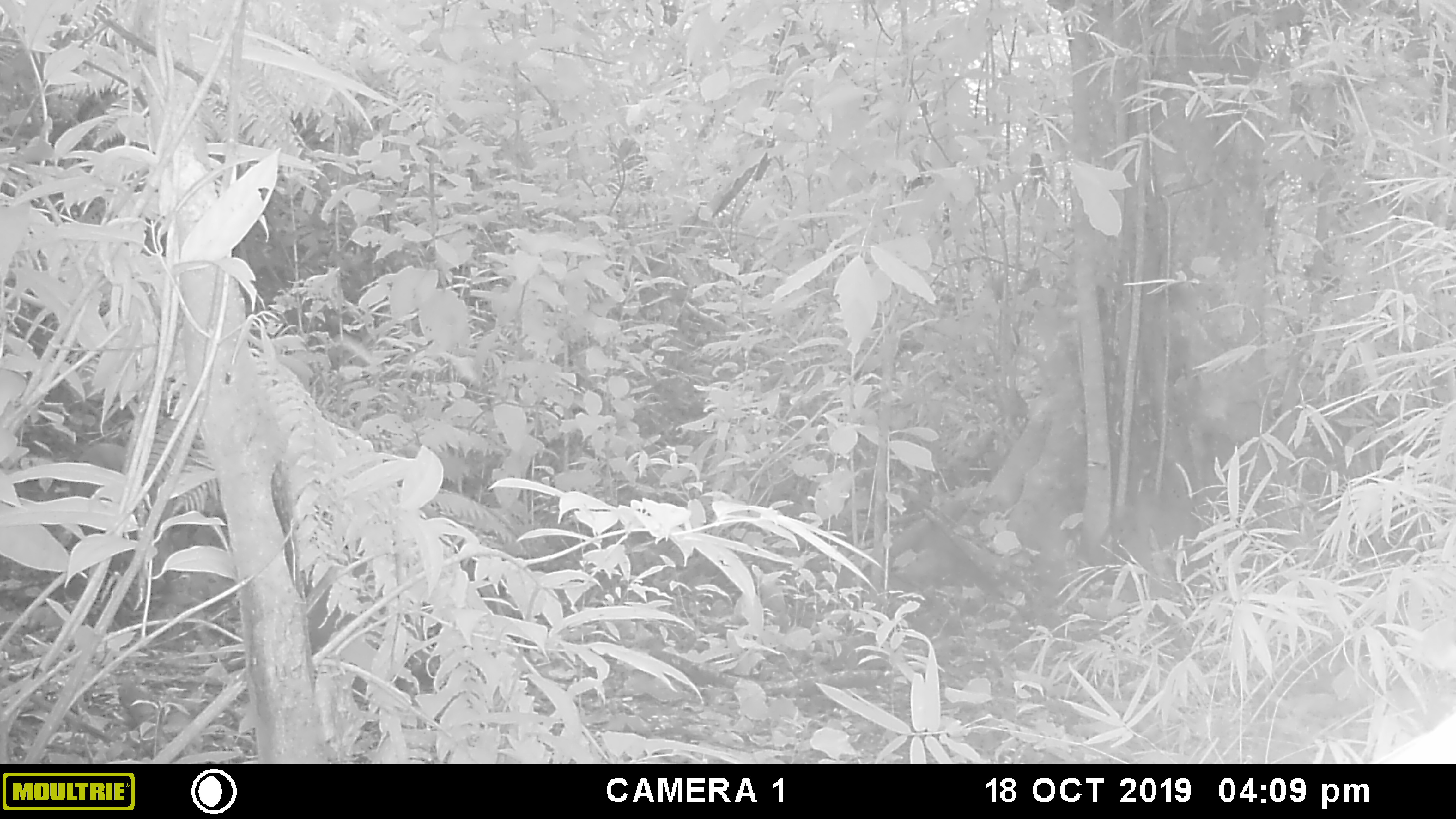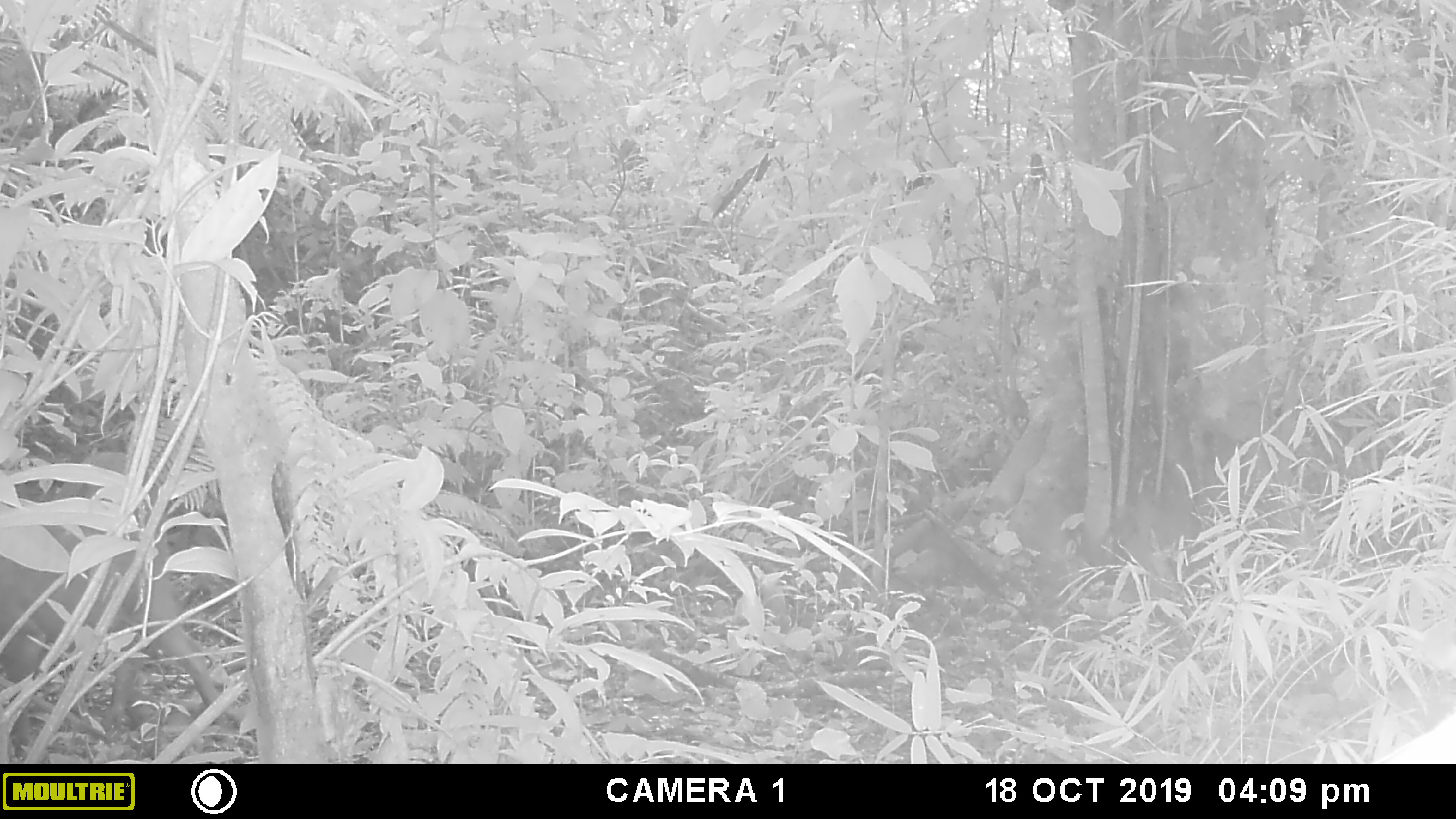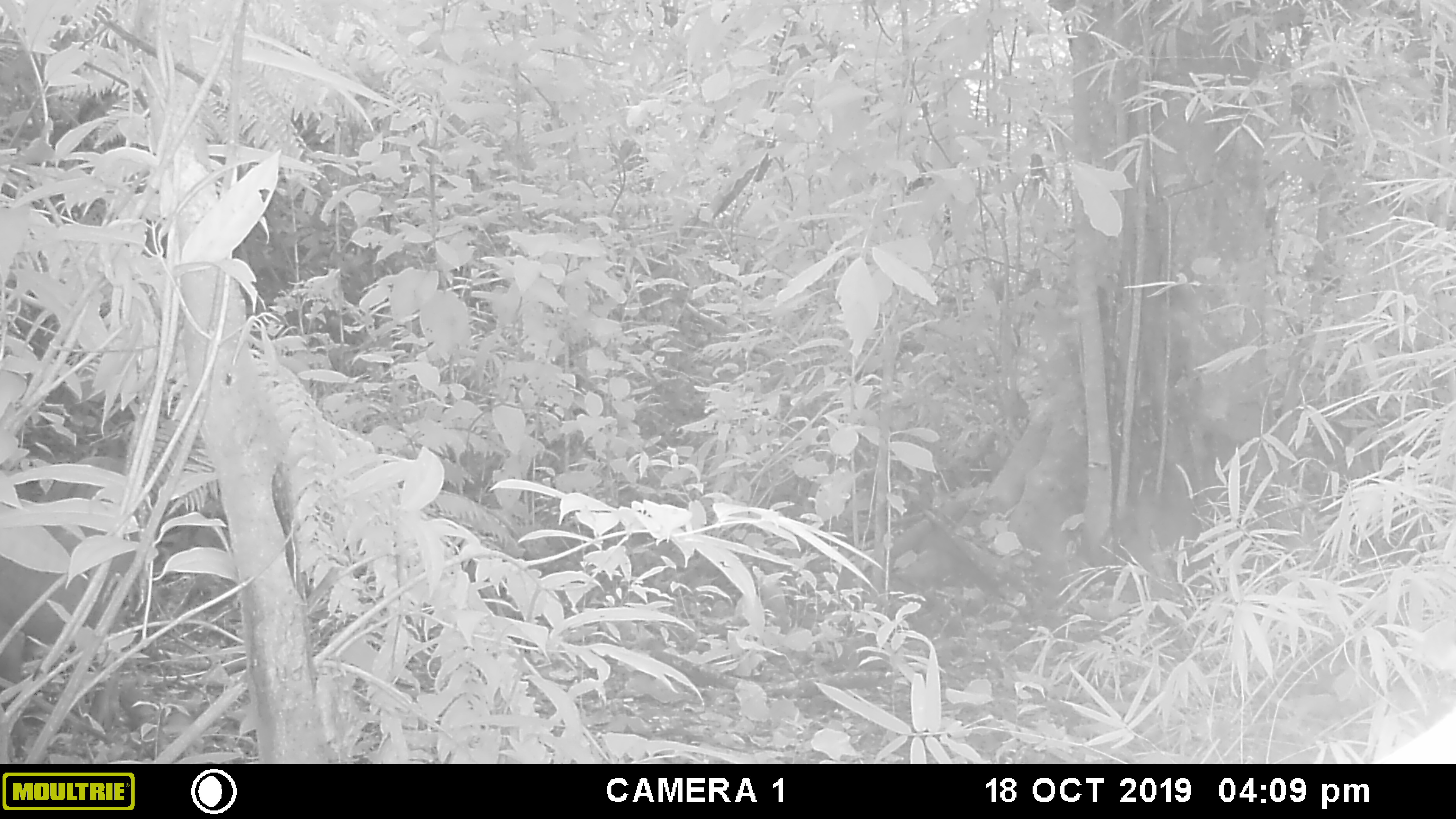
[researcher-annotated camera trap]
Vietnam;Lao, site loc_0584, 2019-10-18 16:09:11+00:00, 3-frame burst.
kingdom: Animalia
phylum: Chordata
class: Mammalia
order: Artiodactyla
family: Suidae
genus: Sus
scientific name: Sus scrofa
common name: eurasian wild pig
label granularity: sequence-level